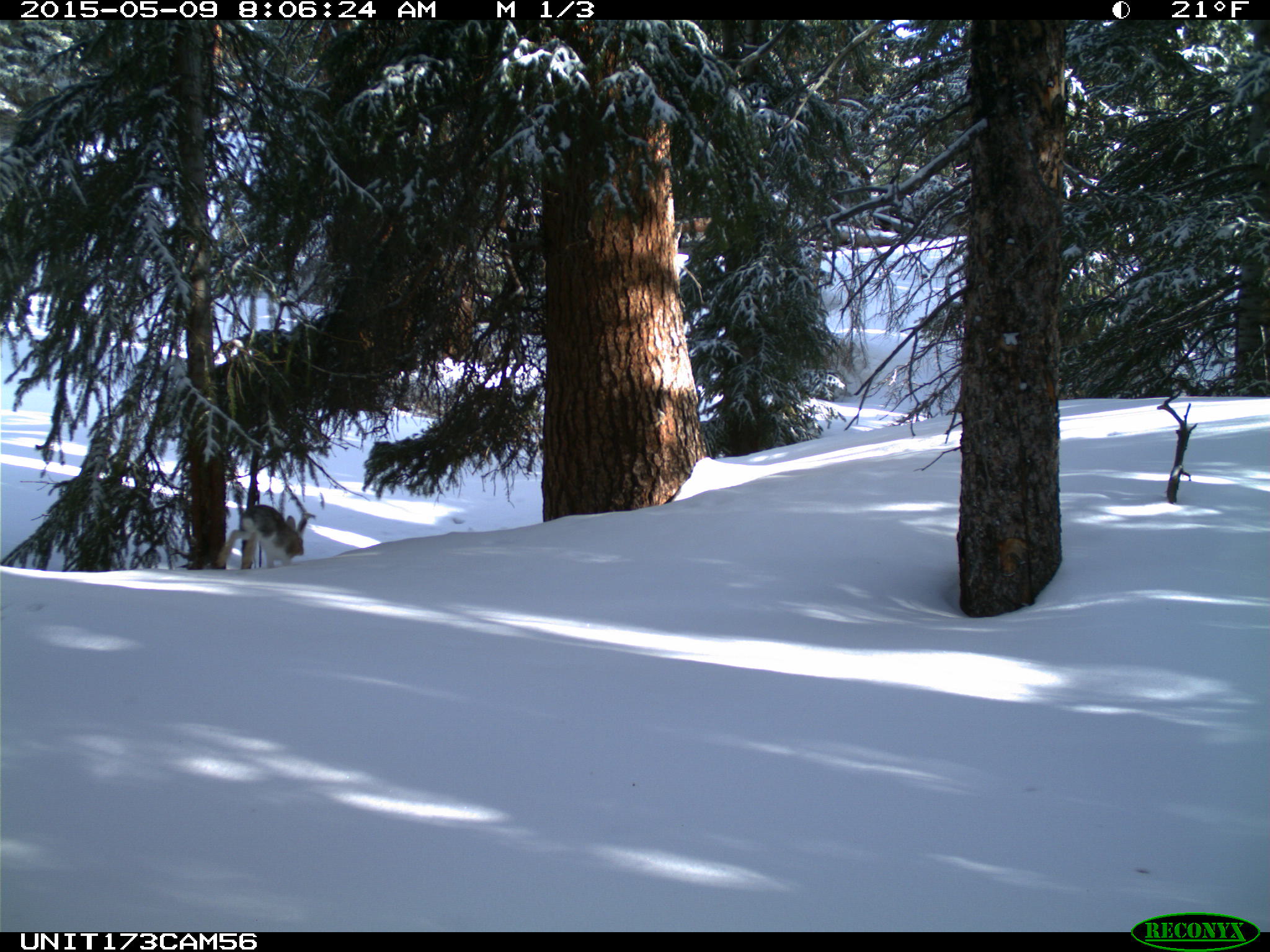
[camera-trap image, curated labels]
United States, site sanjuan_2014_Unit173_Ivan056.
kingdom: Animalia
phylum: Chordata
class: Mammalia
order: Lagomorpha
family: Leporidae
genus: Lepus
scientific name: Lepus americanus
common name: snowshoe hare